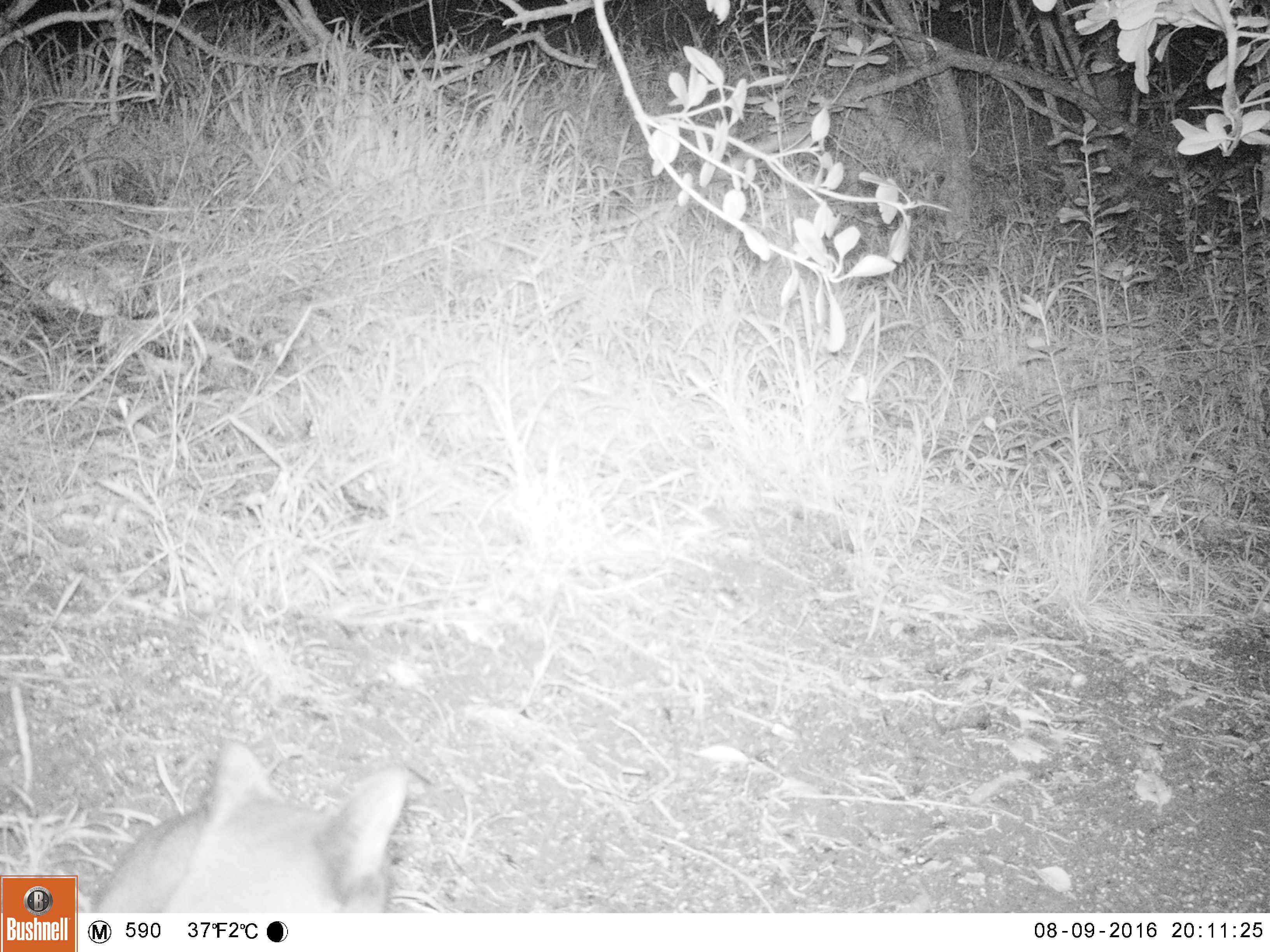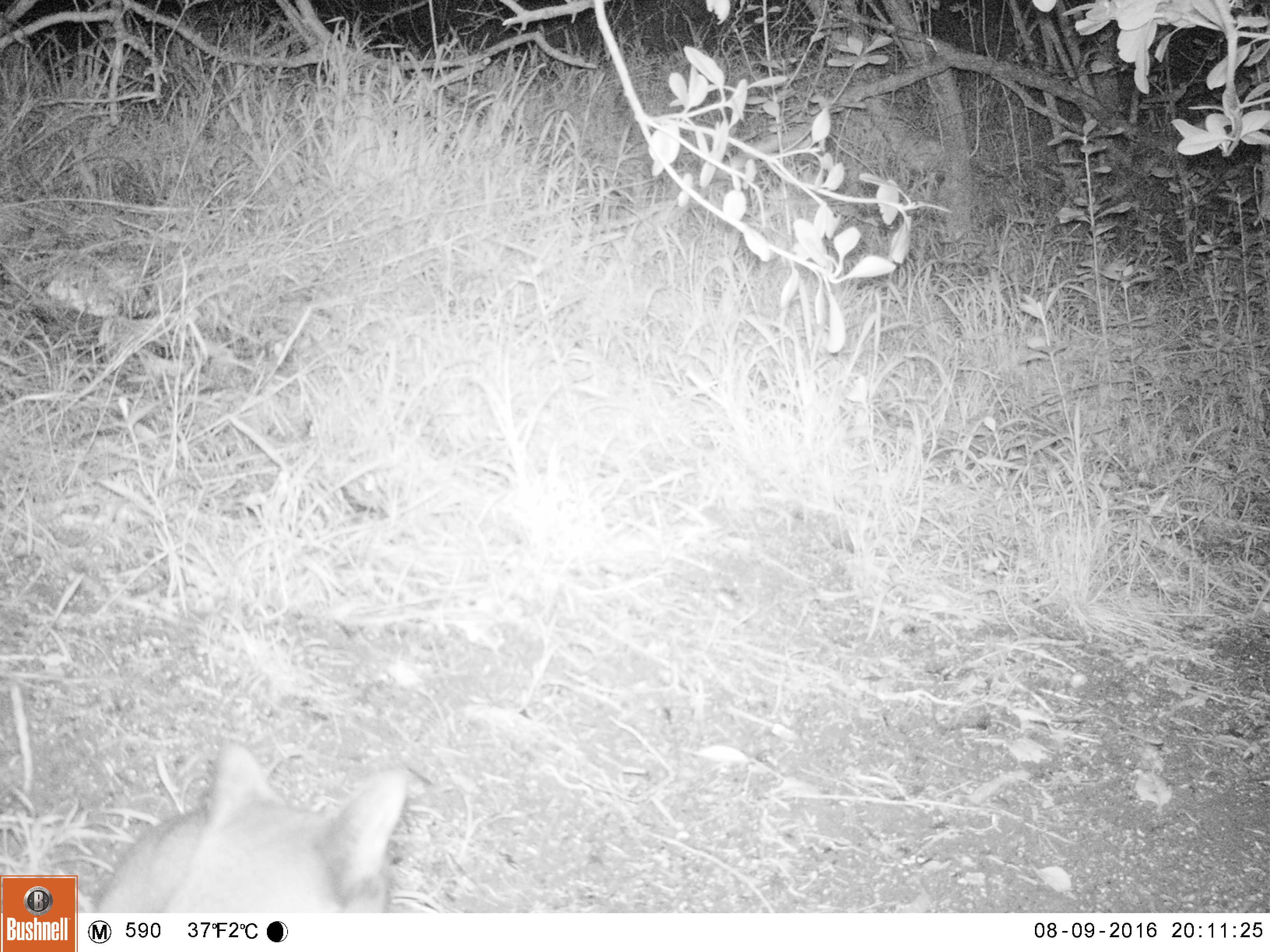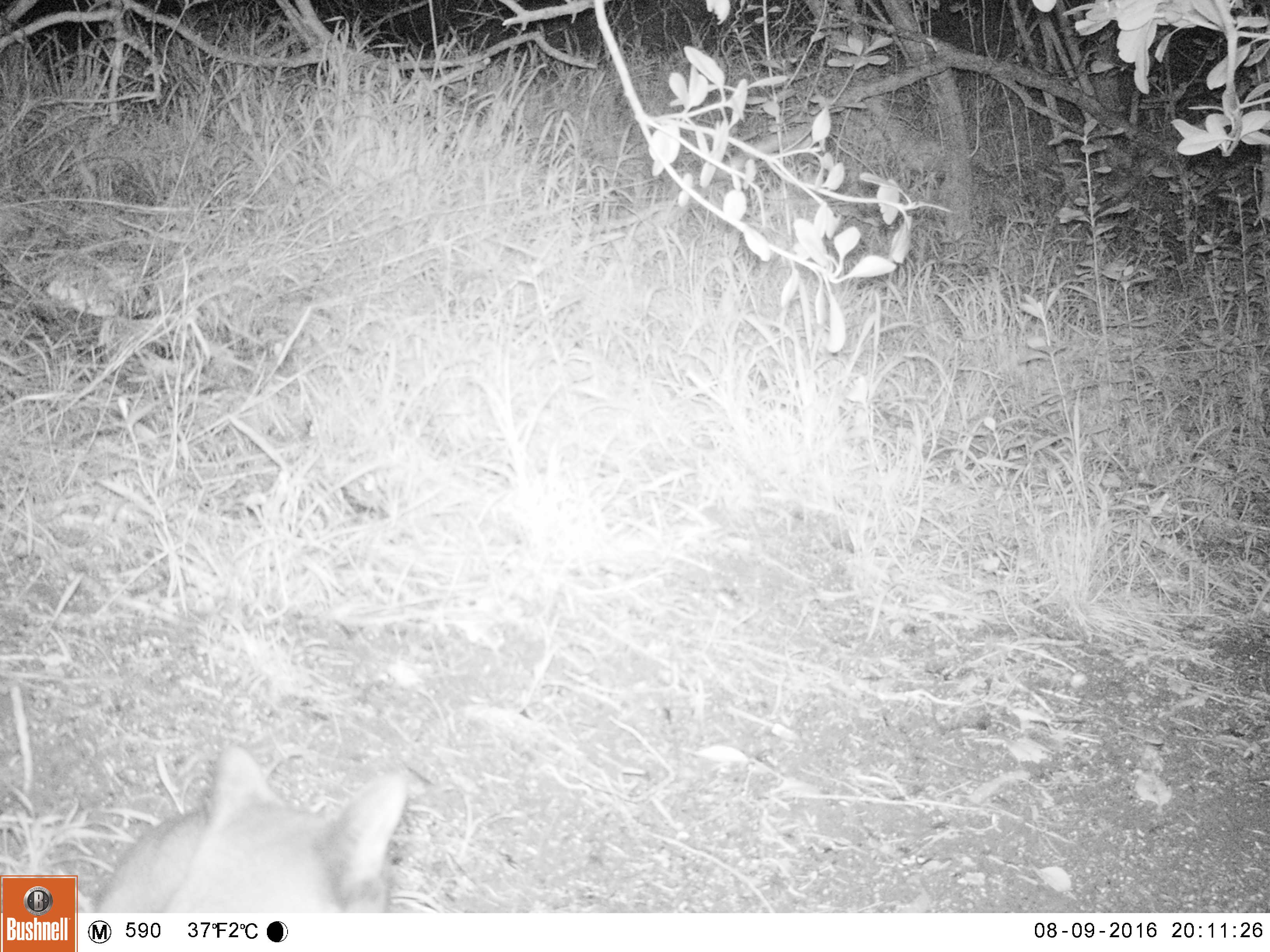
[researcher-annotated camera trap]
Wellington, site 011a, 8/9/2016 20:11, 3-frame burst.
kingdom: Animalia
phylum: Chordata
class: Mammalia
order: Carnivora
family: Felidae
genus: Felis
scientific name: Felis catus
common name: cat